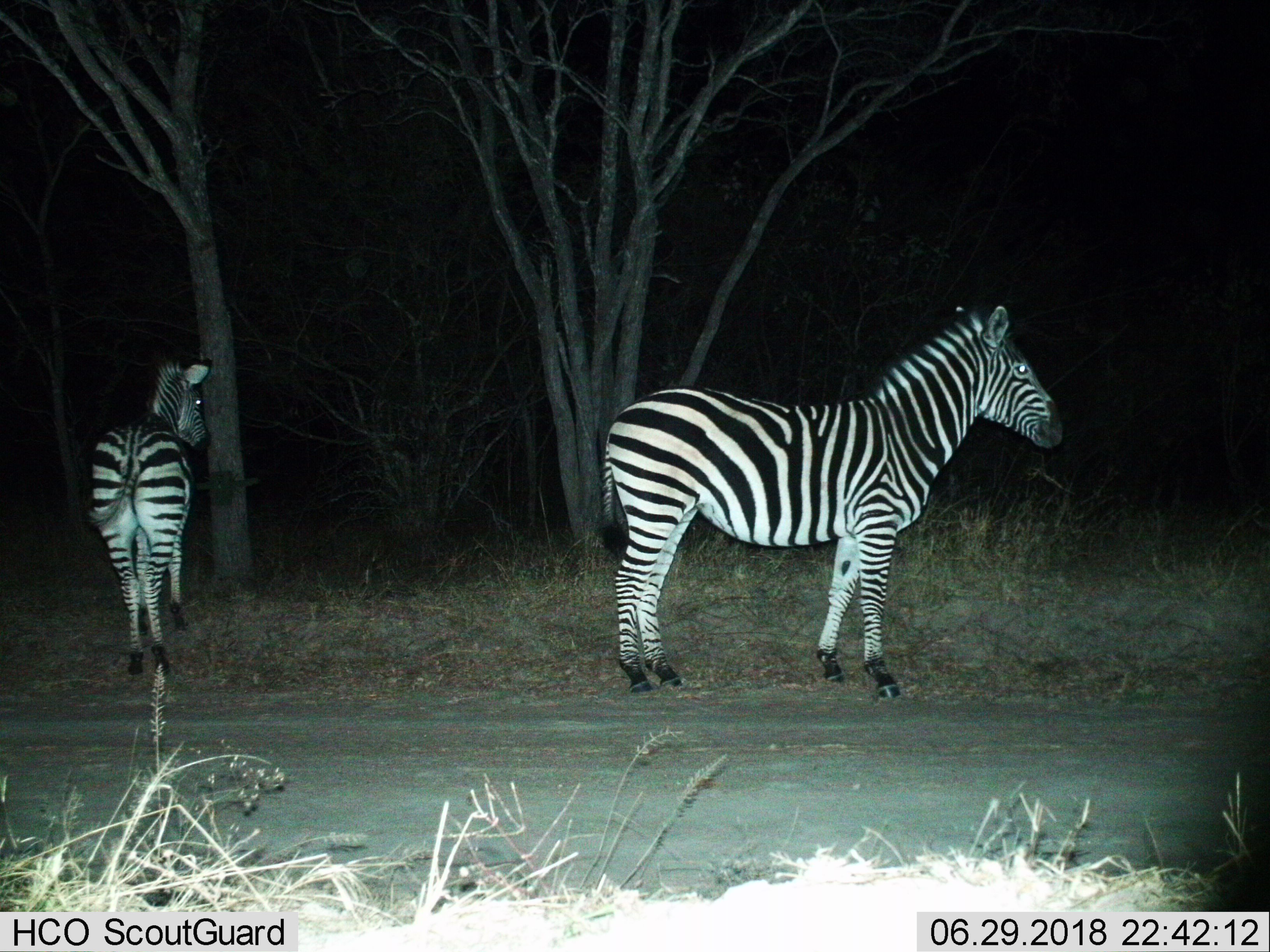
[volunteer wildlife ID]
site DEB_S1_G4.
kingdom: Animalia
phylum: Chordata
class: Mammalia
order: Perissodactyla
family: Equidae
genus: Equus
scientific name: Equus quagga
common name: plains zebra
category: zebraplains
Zebraplains (plains zebra) (Equus quagga), count 2. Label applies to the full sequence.